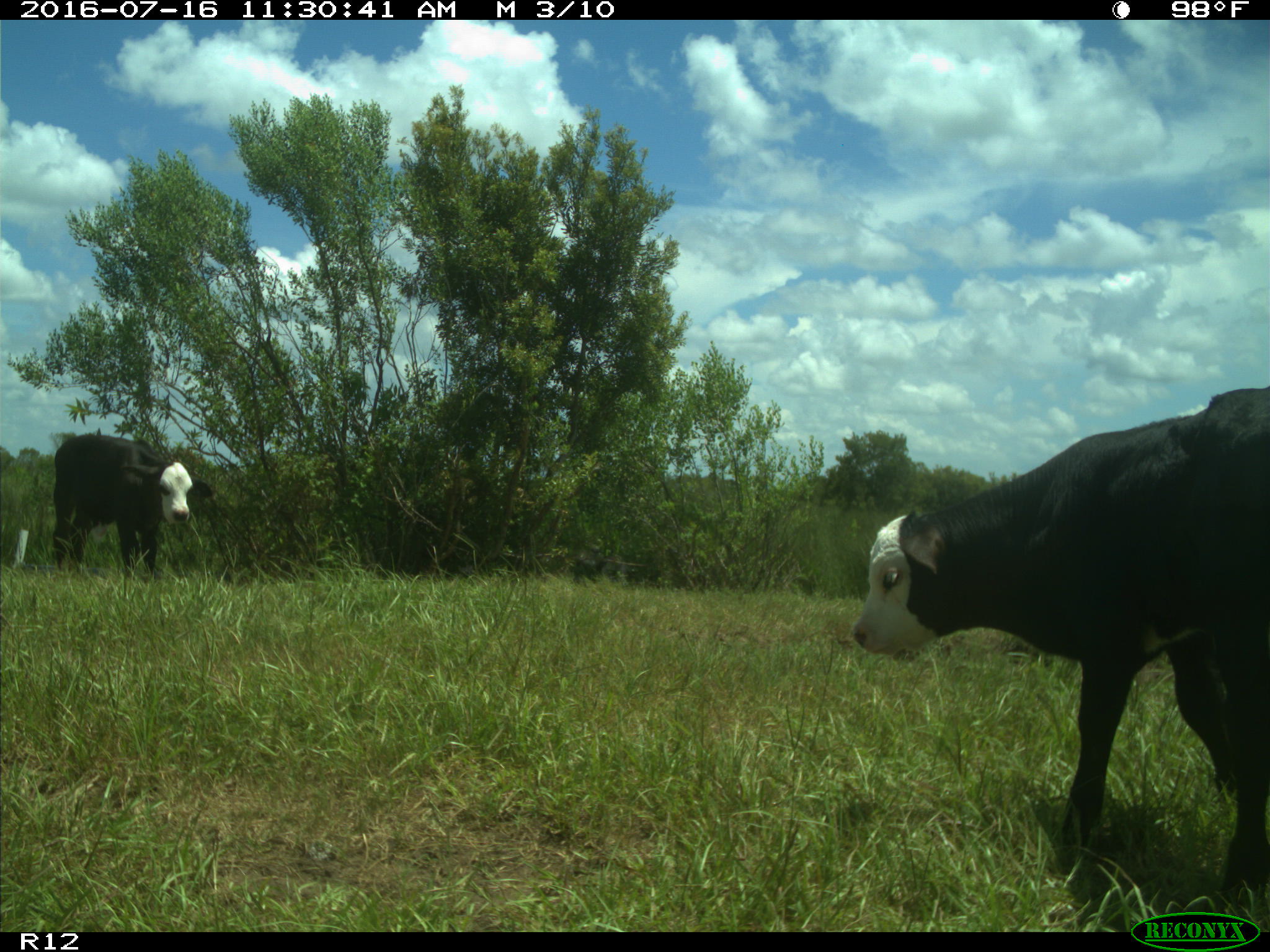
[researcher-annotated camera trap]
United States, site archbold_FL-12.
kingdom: Animalia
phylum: Chordata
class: Mammalia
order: Artiodactyla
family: Bovidae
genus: Bos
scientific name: Bos taurus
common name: domestic cow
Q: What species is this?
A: Bos taurus (domestic cow).